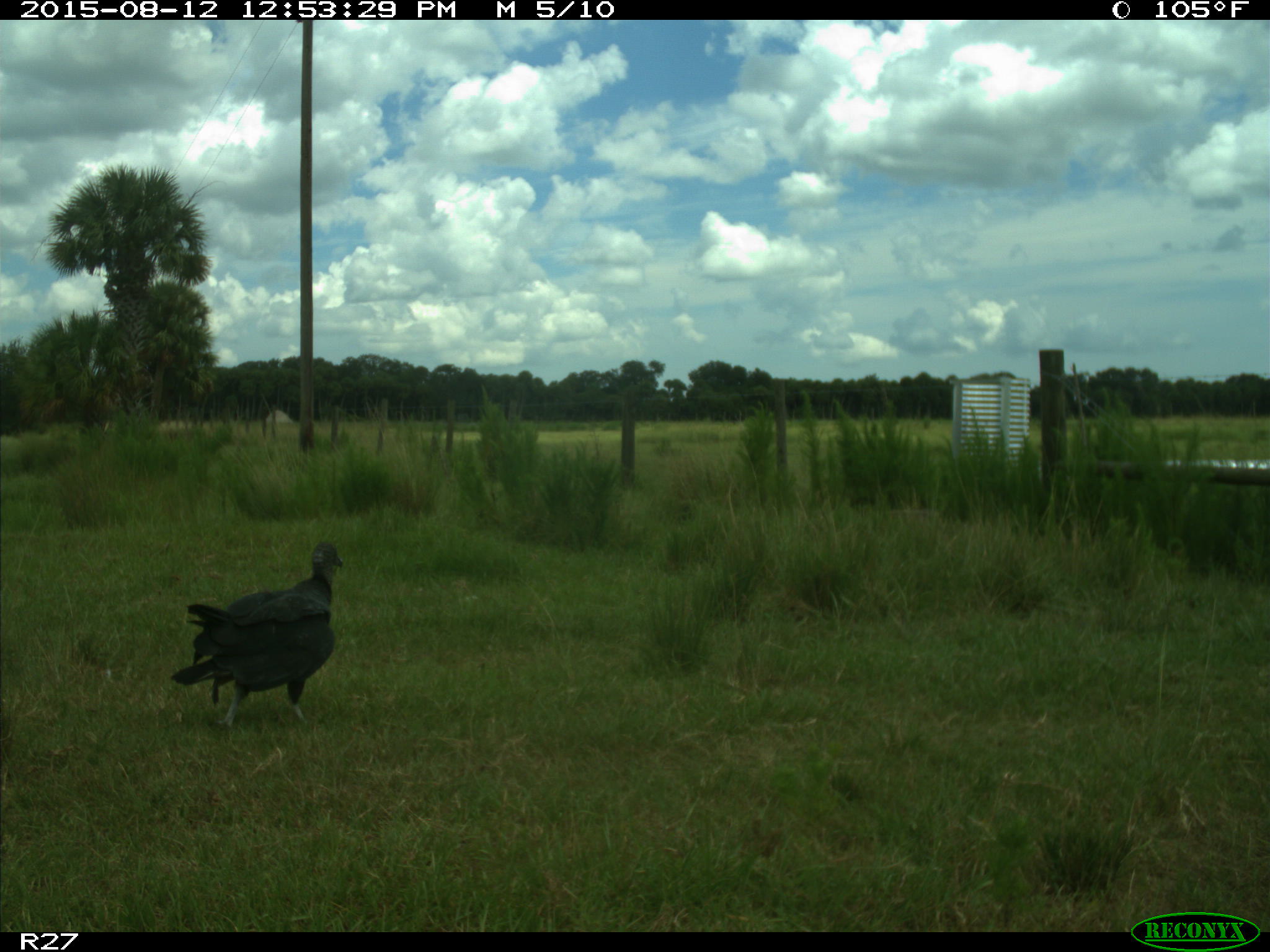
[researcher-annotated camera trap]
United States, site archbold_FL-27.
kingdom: Animalia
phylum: Chordata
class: Aves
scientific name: Aves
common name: birds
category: unidentified bird